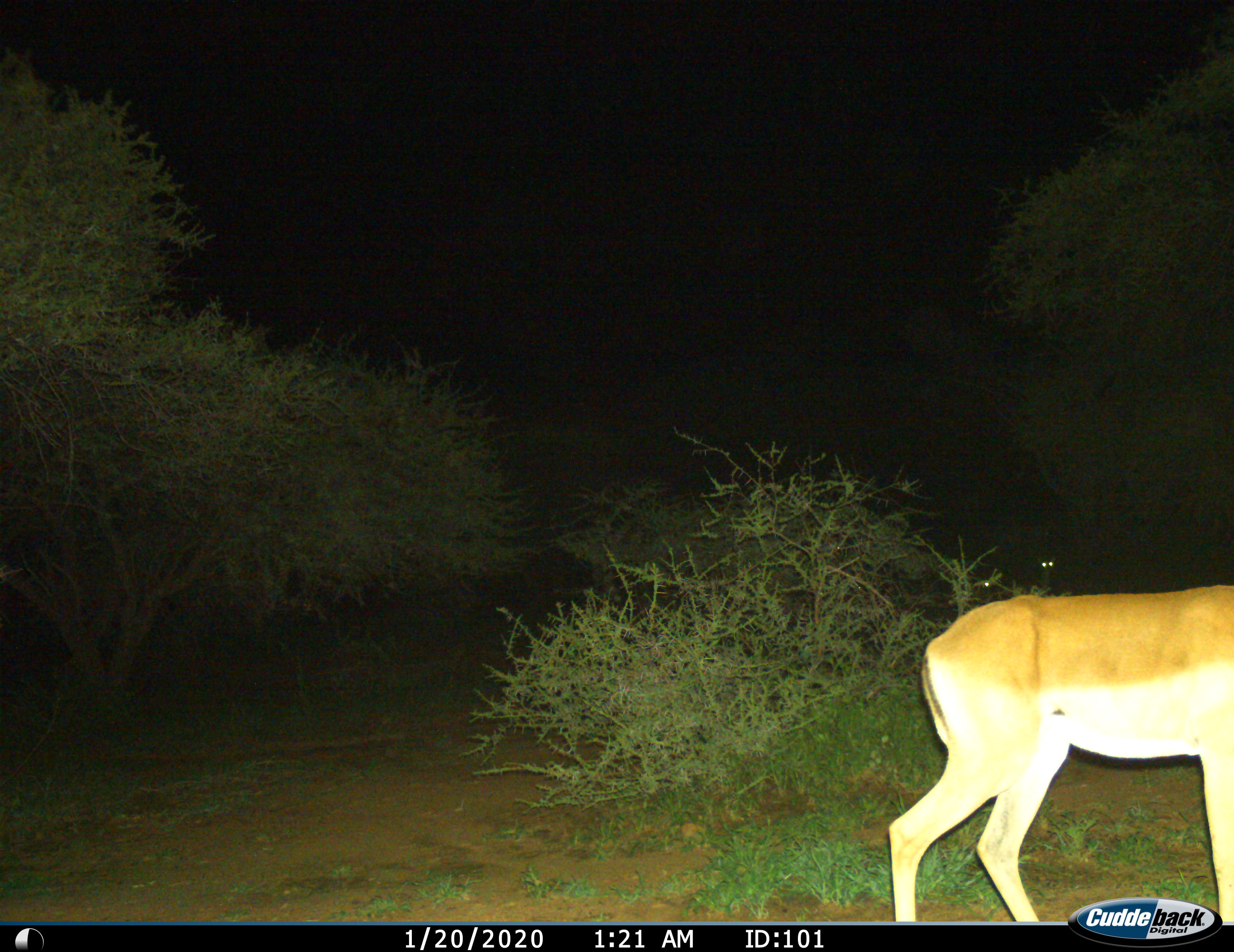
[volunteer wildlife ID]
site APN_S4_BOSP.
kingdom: Animalia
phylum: Chordata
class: Mammalia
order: Artiodactyla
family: Bovidae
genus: Aepyceros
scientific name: Aepyceros melampus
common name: impala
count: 1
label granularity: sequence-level